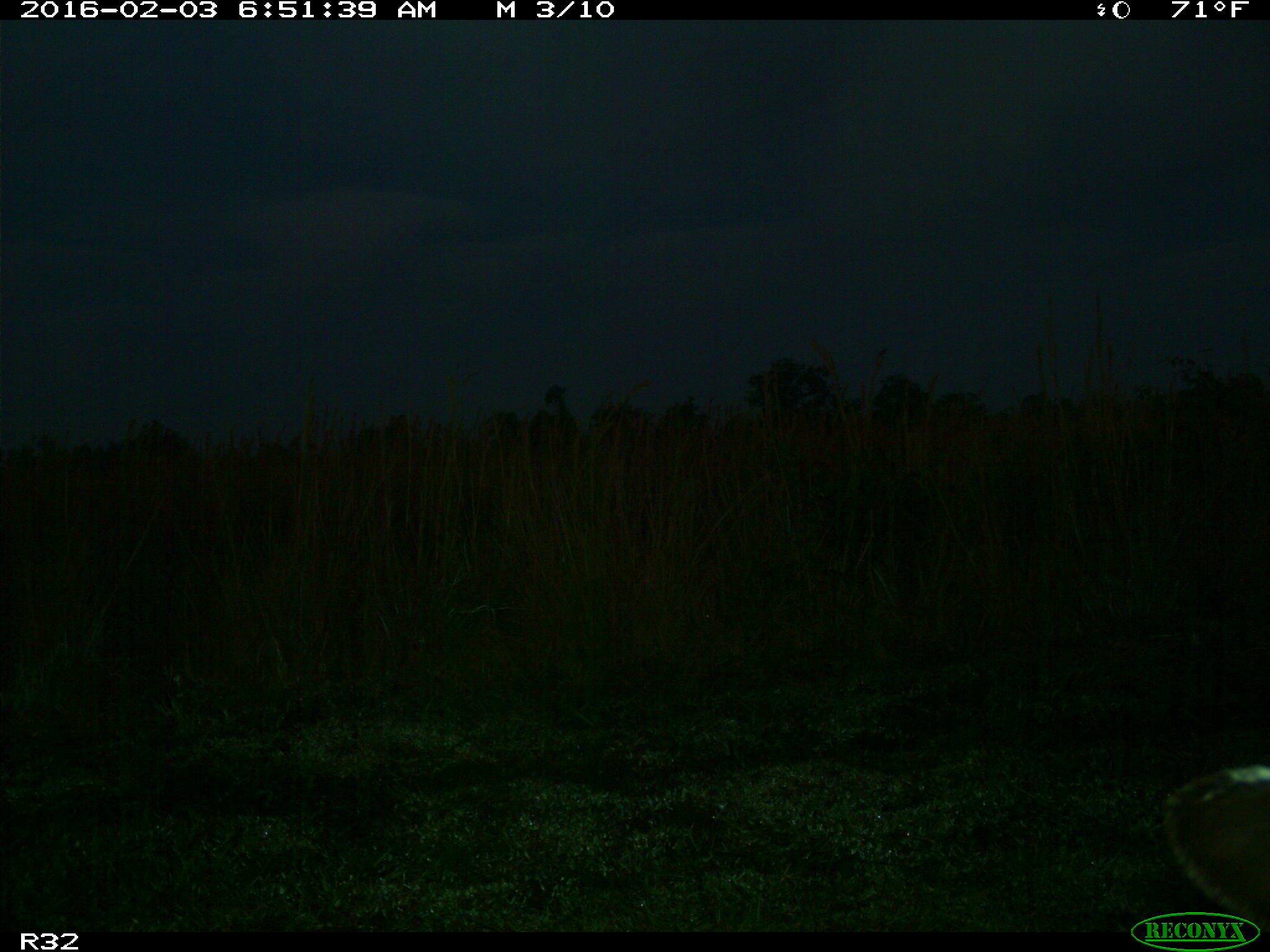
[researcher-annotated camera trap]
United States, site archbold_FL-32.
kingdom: Animalia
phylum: Chordata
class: Mammalia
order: Artiodactyla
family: Bovidae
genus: Bos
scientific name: Bos taurus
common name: domestic cow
Bos taurus (domestic cow).